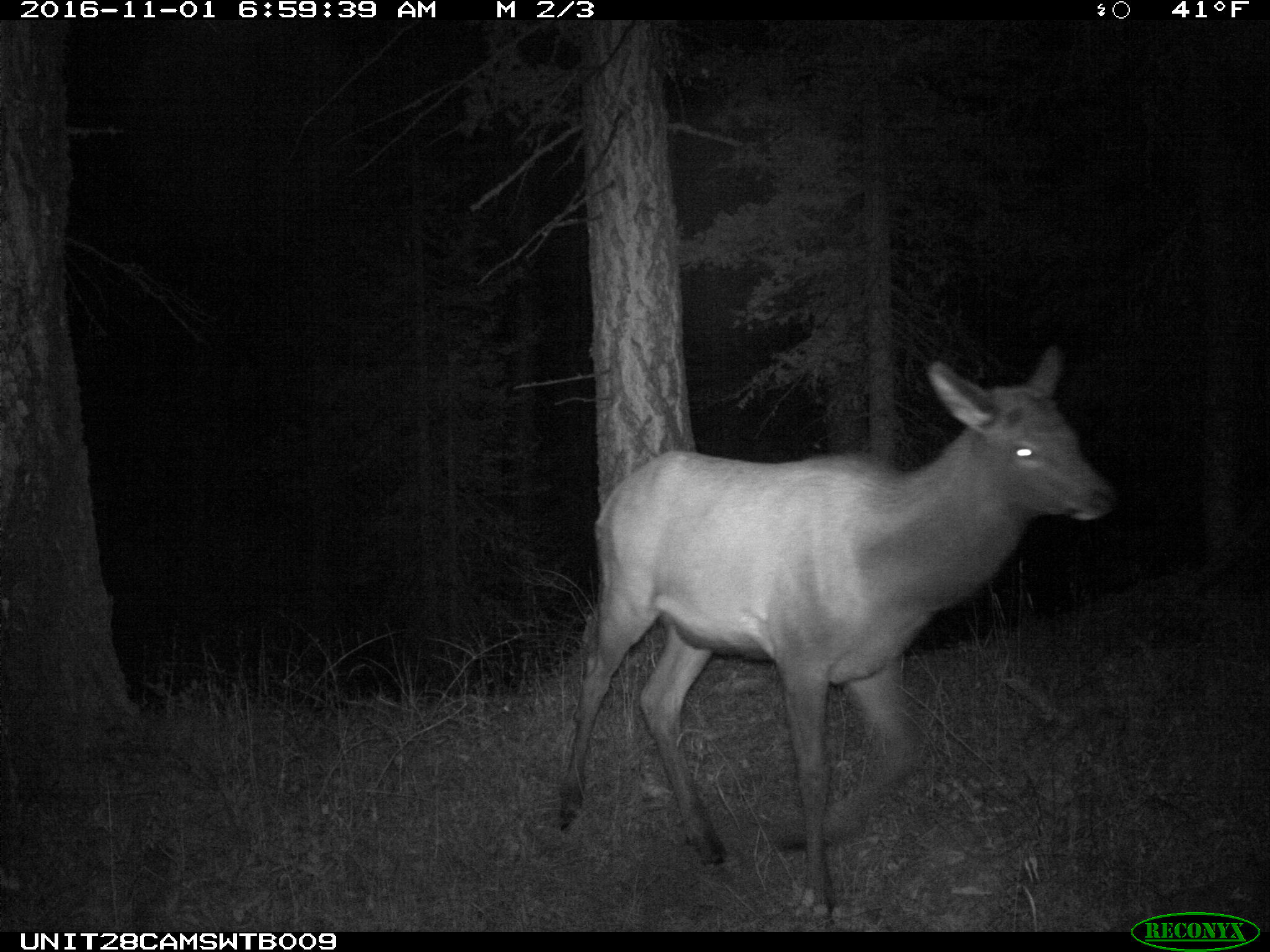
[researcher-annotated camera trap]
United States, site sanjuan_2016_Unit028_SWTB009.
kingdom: Animalia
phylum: Chordata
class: Mammalia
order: Artiodactyla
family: Cervidae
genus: Cervus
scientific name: Cervus elaphus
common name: red deer